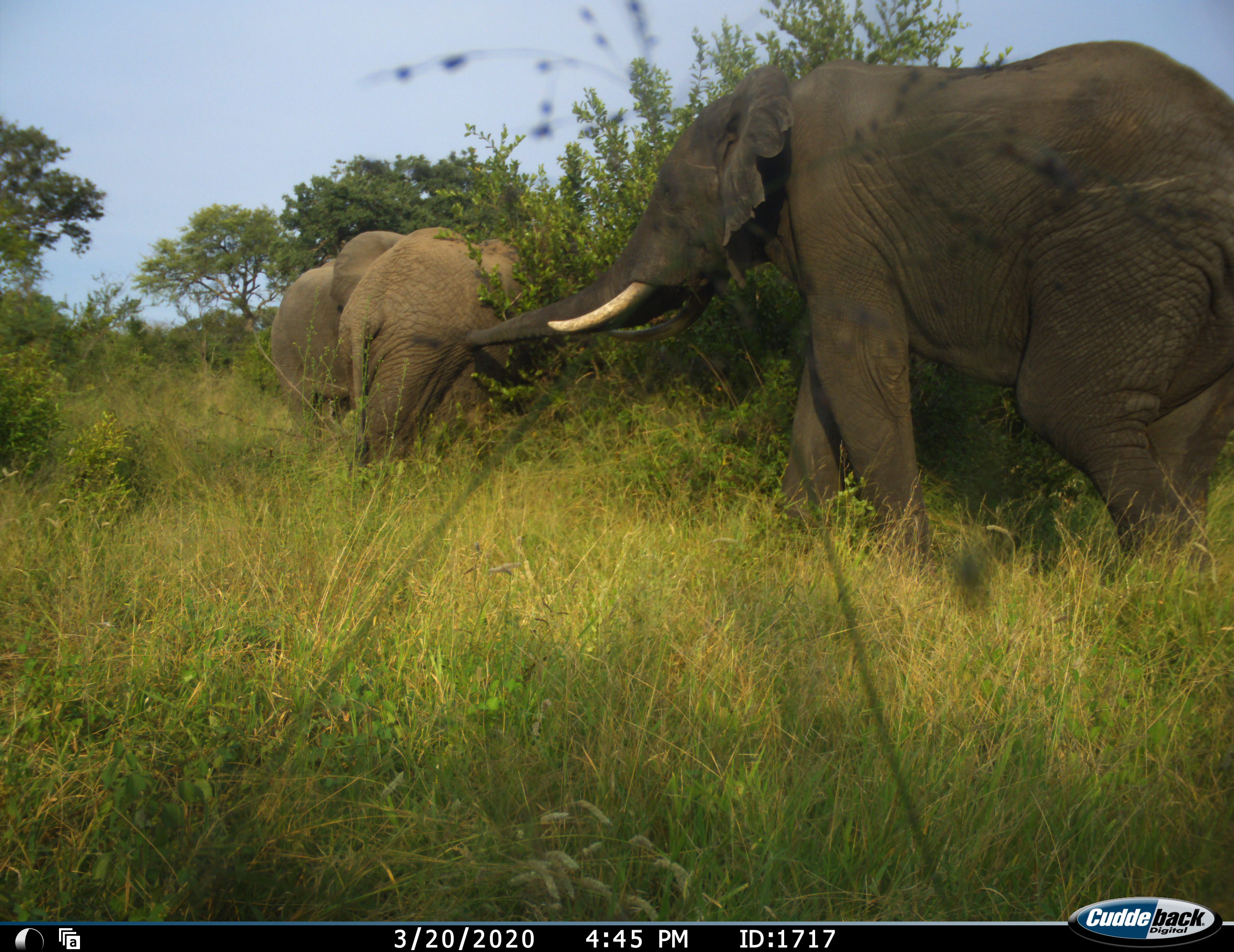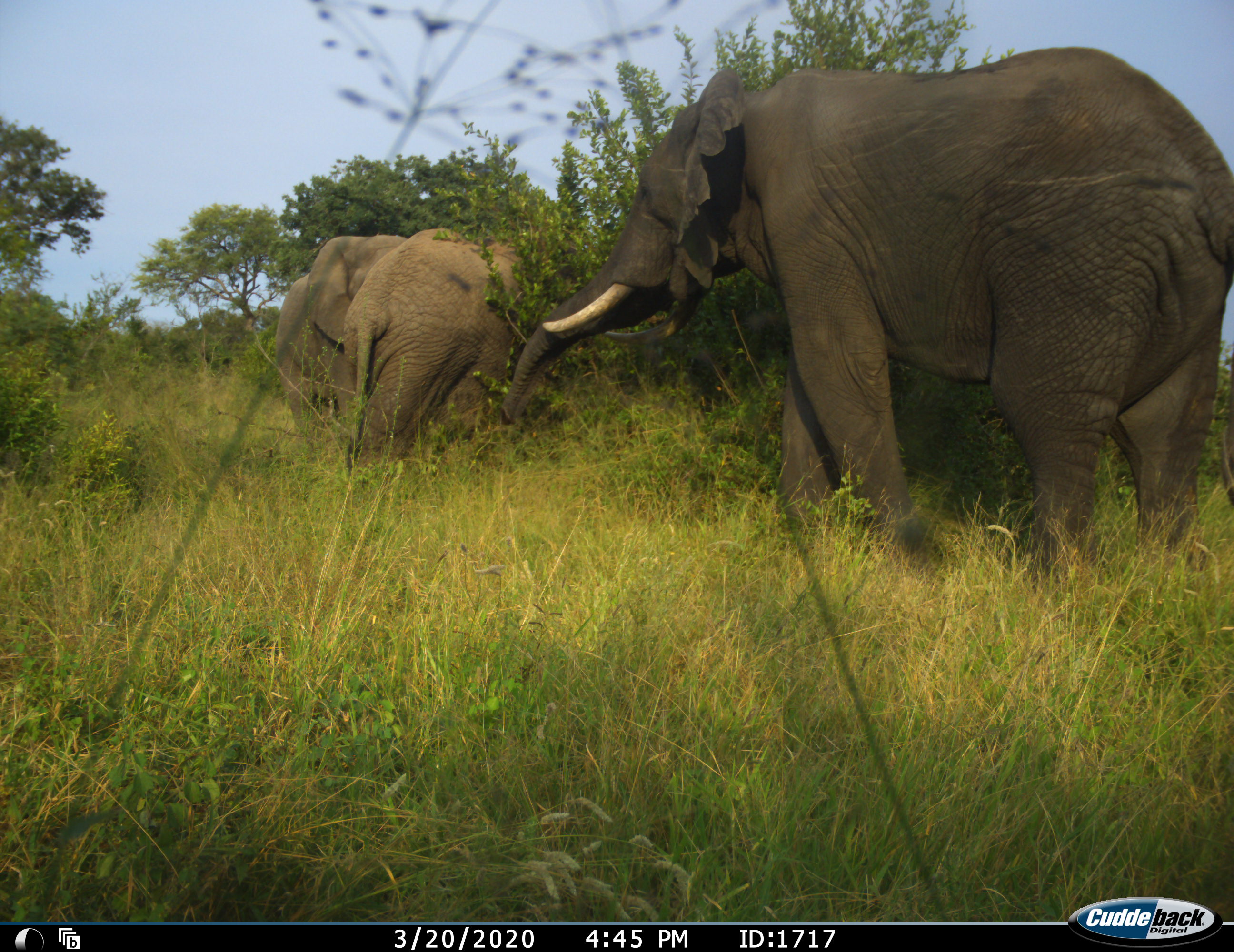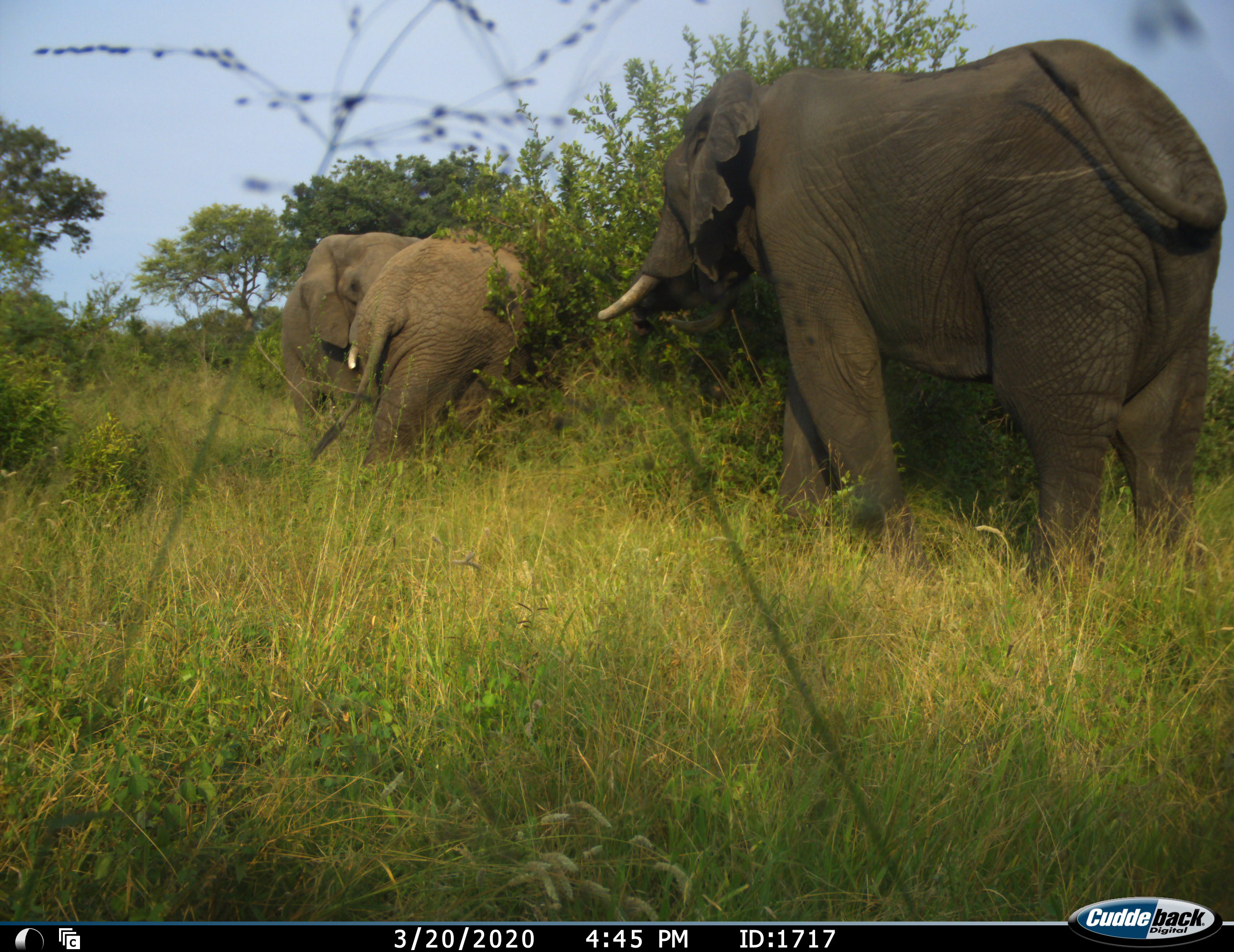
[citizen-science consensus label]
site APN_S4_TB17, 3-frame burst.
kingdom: Animalia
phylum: Chordata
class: Mammalia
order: Proboscidea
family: Elephantidae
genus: Loxodonta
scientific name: Loxodonta africana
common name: african bush elephant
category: elephant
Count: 3.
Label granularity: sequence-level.